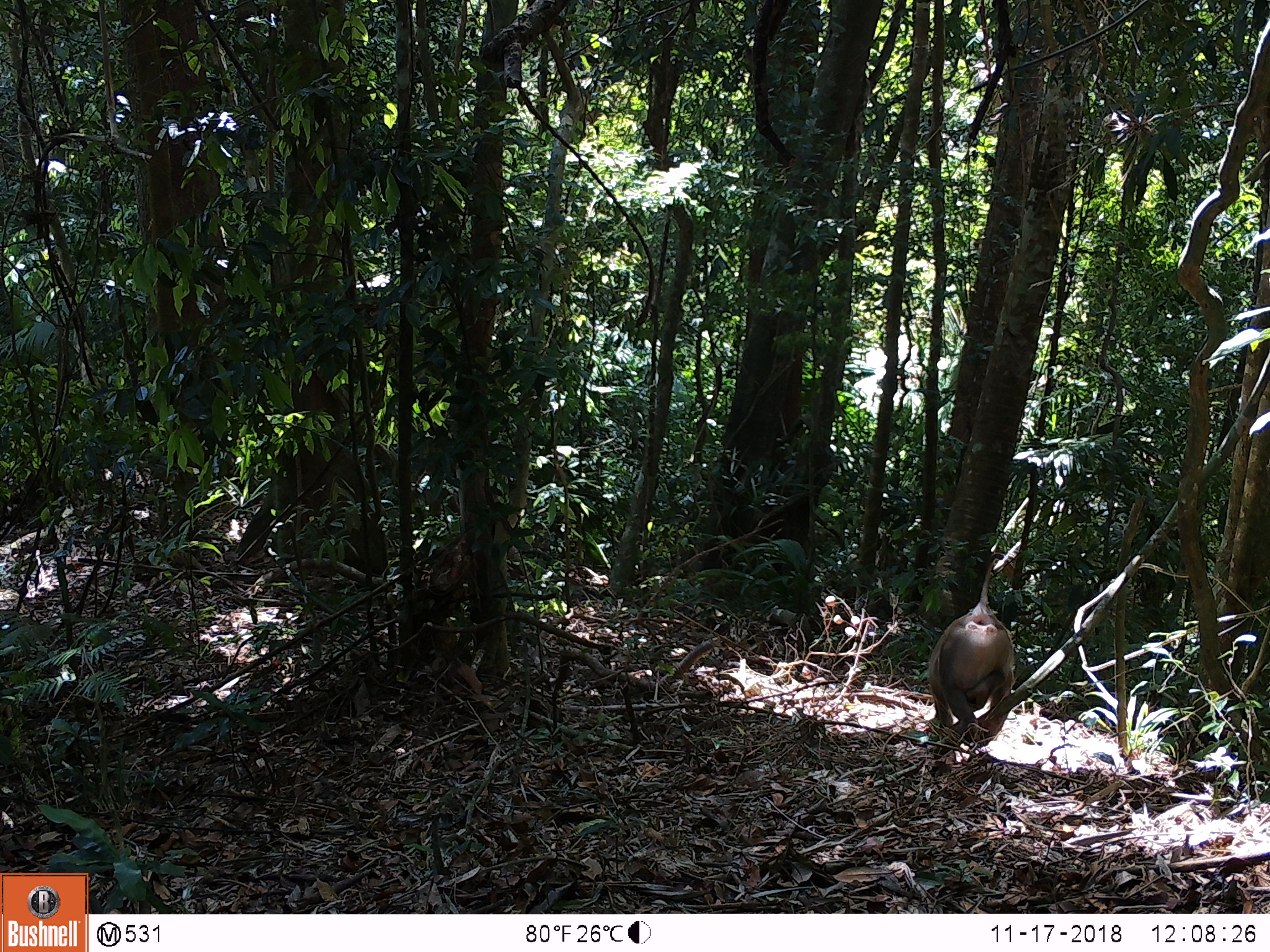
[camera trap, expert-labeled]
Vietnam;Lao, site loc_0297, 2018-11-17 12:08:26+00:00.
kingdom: Animalia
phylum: Chordata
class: Mammalia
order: Primates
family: Cercopithecidae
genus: Macaca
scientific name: Macaca nemestrina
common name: pig-tailed macaque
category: pig tailed macaque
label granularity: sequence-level